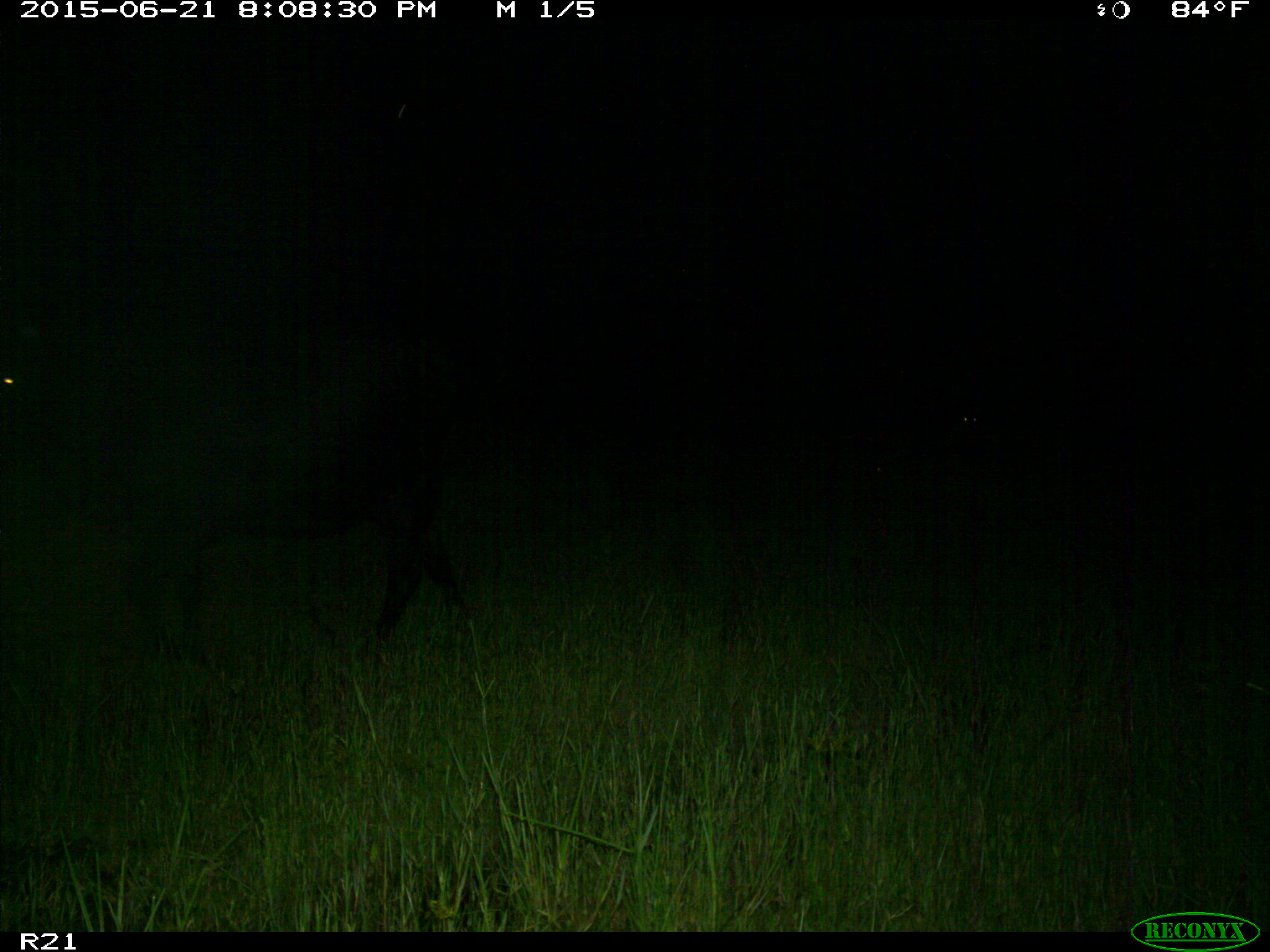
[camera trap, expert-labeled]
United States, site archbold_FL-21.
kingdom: Animalia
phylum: Chordata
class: Mammalia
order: Artiodactyla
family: Bovidae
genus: Bos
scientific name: Bos taurus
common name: domestic cow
Bos taurus (domestic cow).